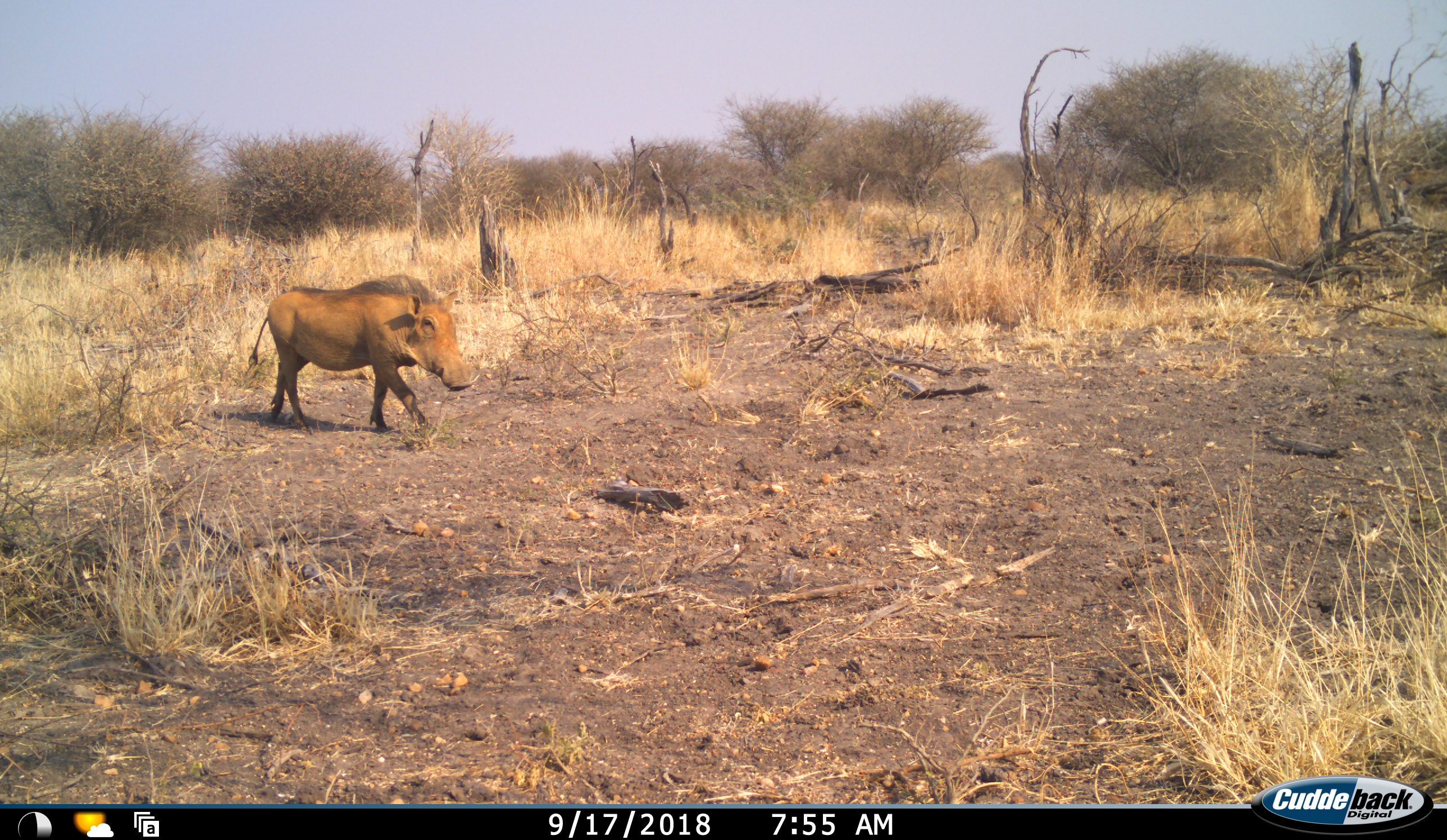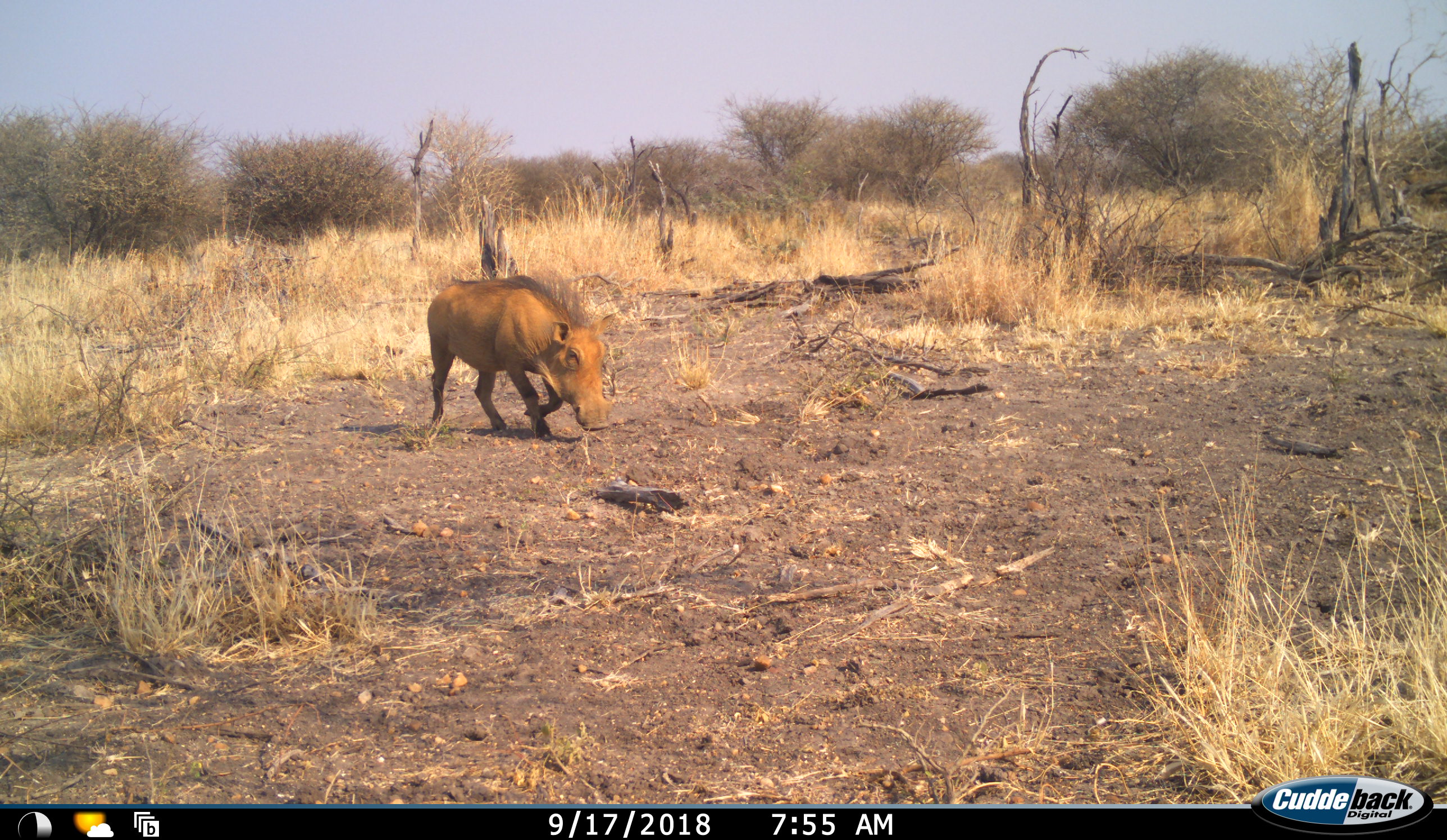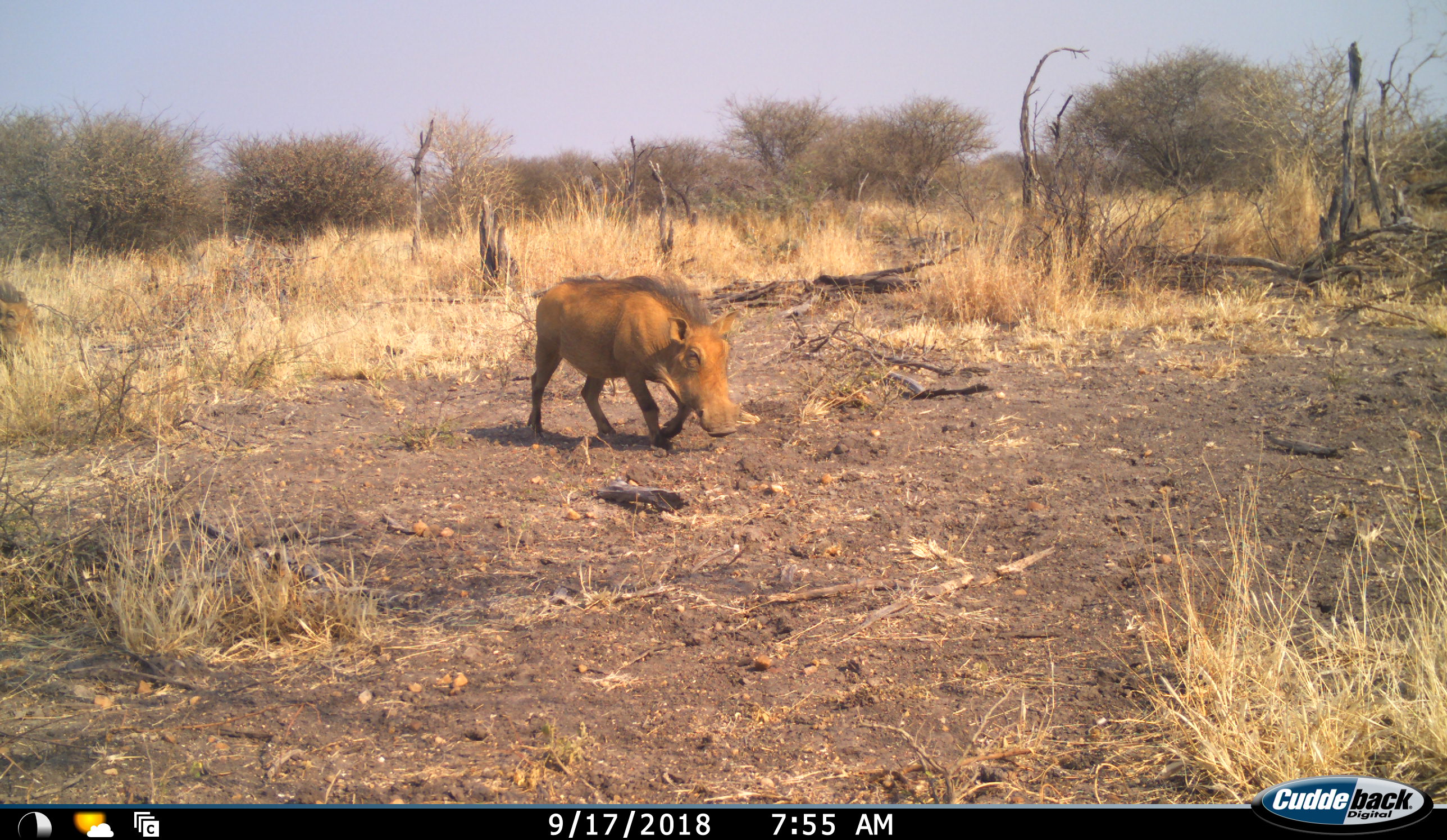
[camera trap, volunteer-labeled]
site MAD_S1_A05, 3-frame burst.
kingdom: Animalia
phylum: Chordata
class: Mammalia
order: Artiodactyla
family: Suidae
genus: Phacochoerus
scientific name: Phacochoerus africanus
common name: warthog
Warthog (Phacochoerus africanus), count 2. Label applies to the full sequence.